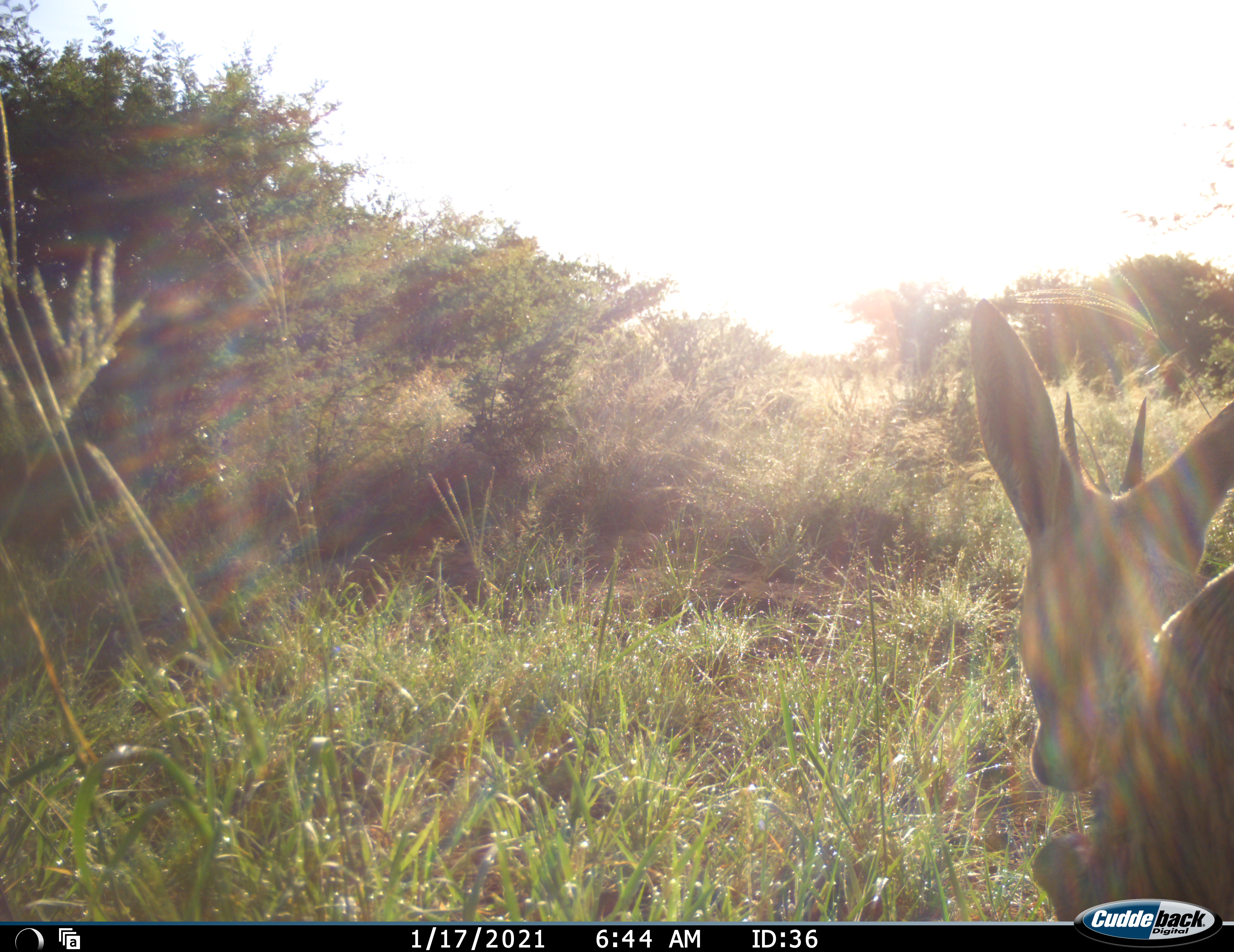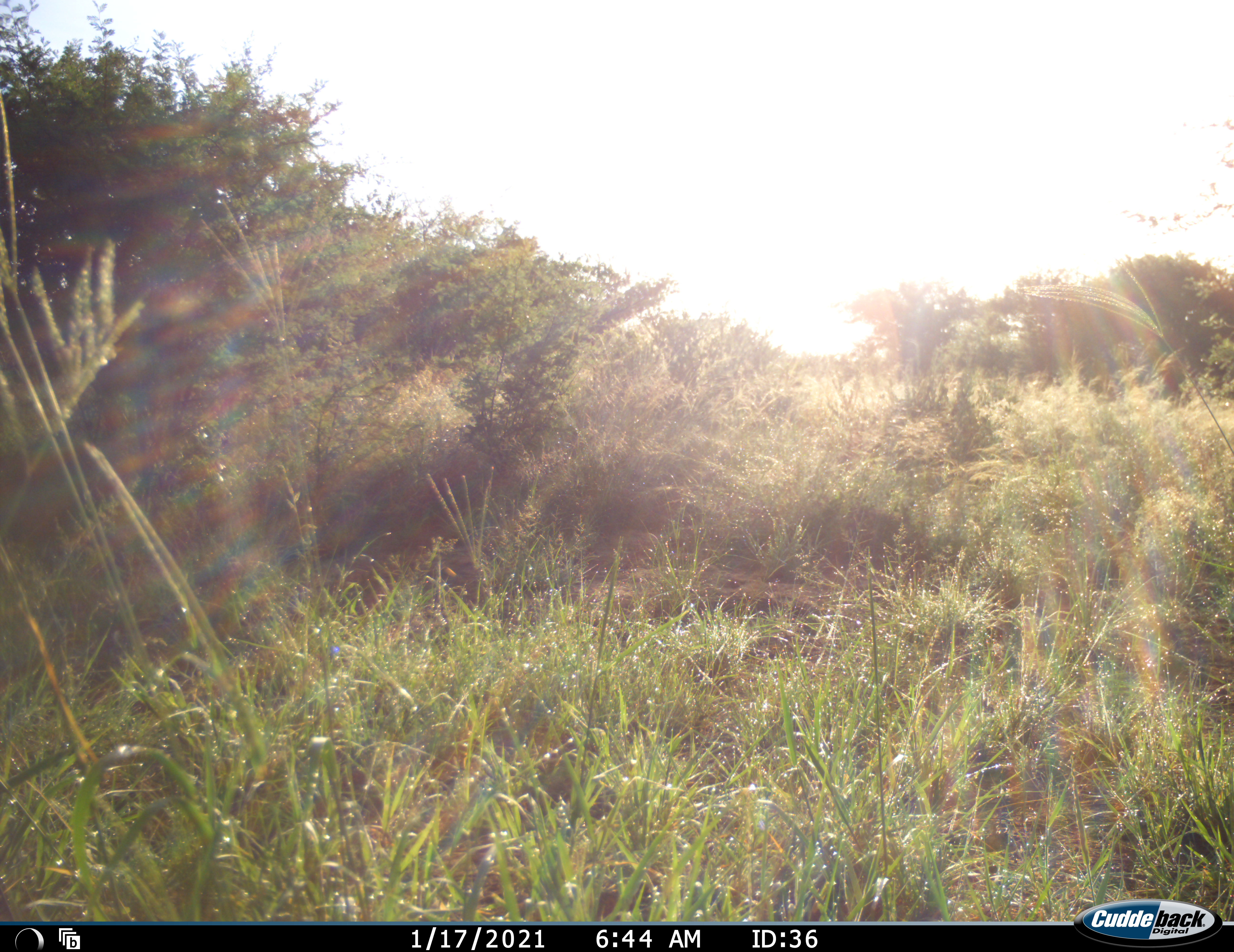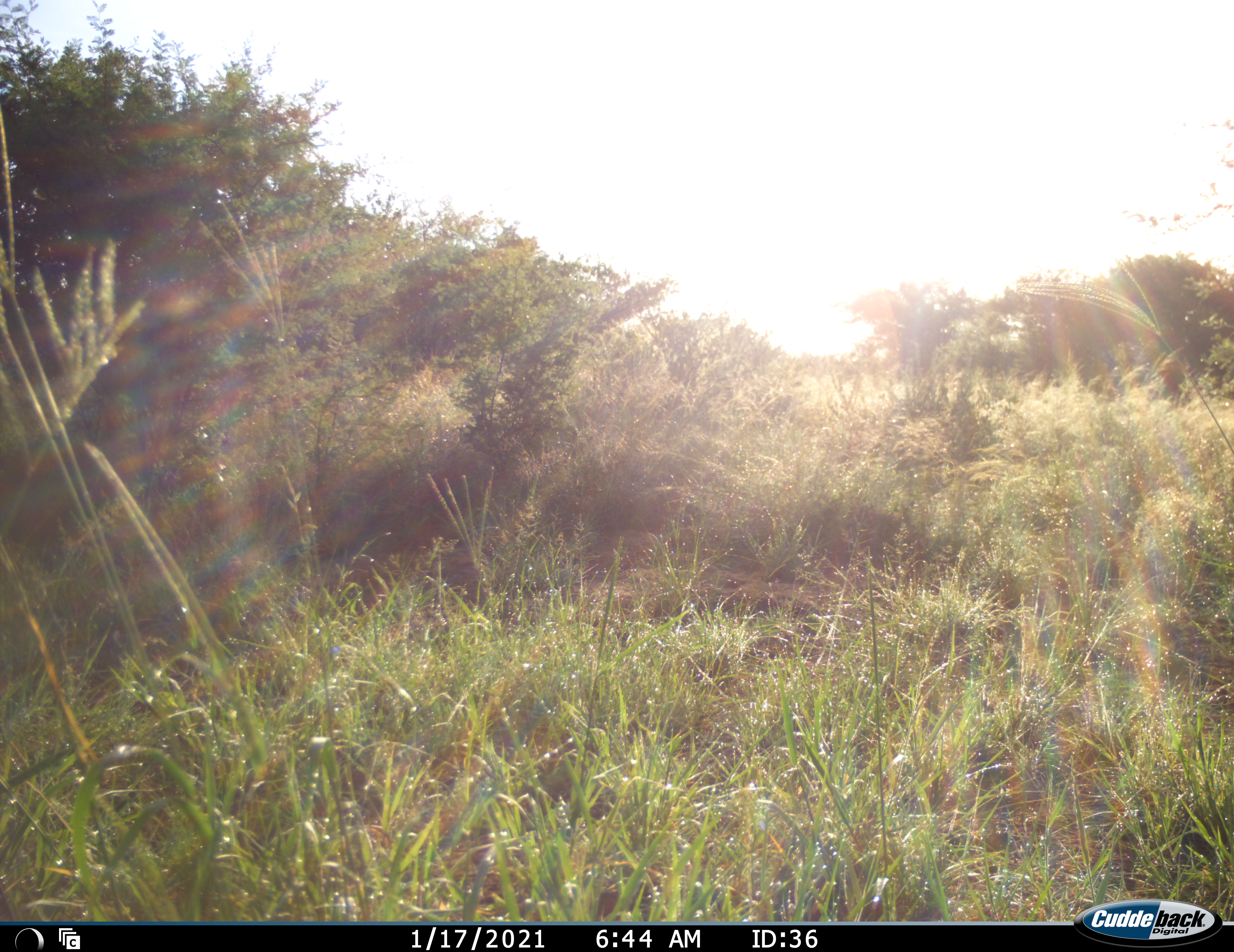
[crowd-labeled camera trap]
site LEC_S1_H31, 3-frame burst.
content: unidentified animal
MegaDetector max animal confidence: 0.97